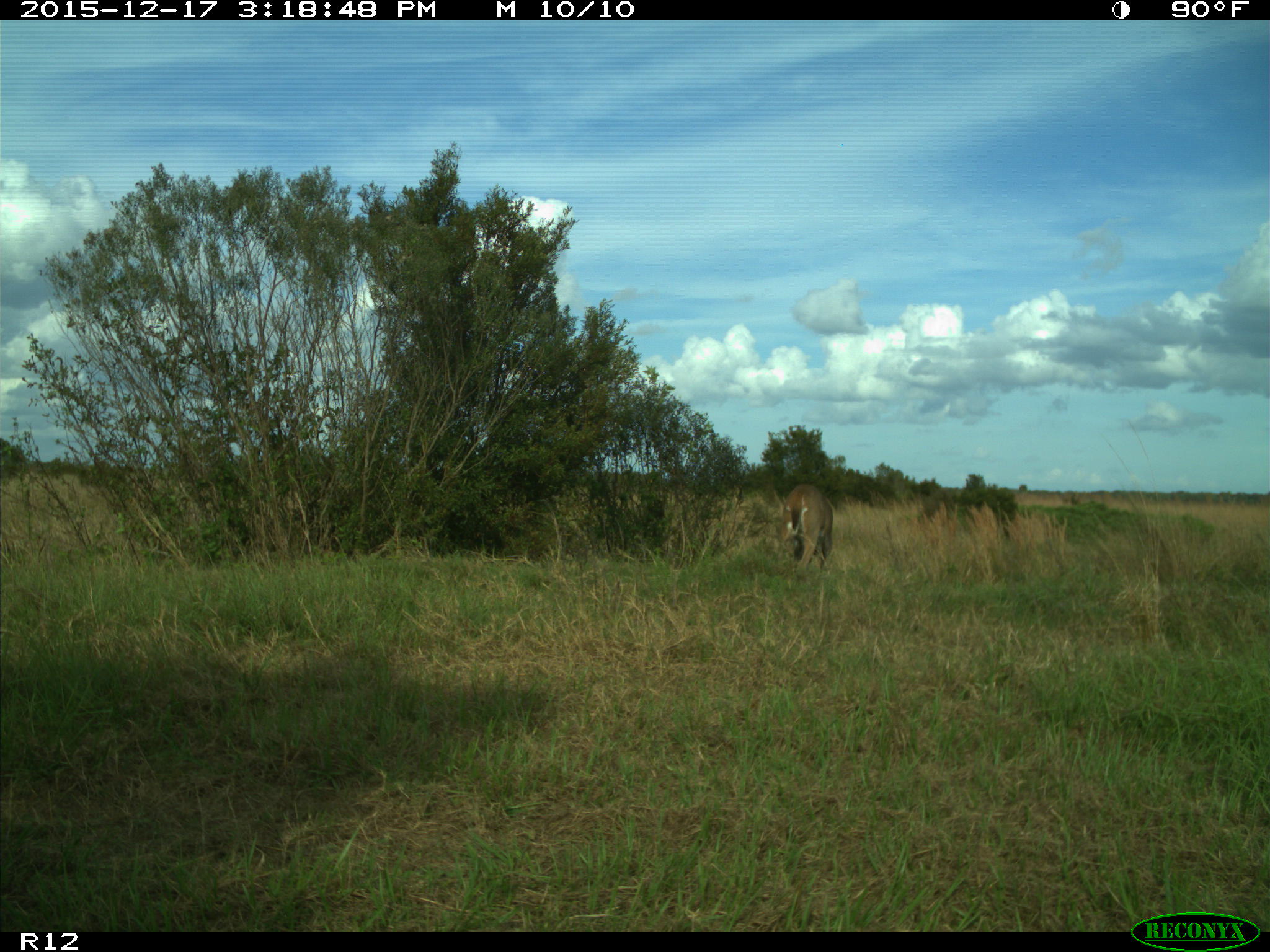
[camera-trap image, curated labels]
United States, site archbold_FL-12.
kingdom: Animalia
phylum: Chordata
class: Mammalia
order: Artiodactyla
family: Cervidae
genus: Odocoileus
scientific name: Odocoileus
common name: deer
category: unidentified deer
Unidentified deer (deer) (Odocoileus).